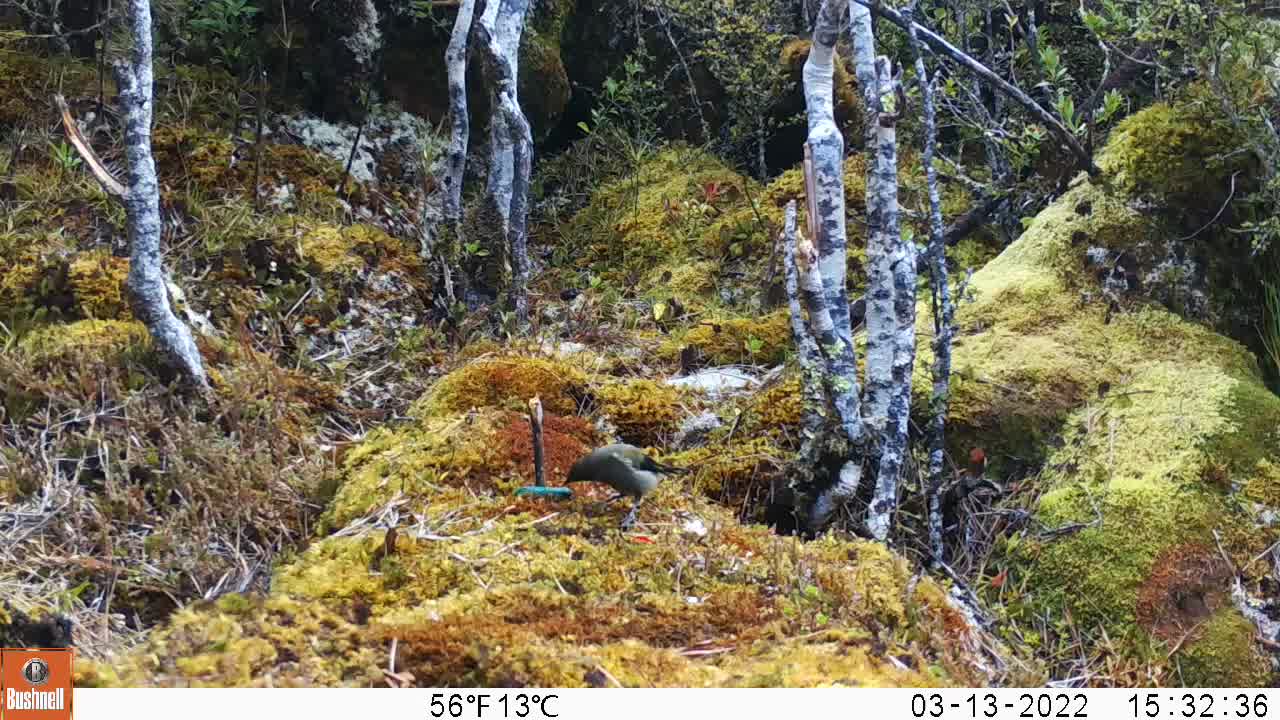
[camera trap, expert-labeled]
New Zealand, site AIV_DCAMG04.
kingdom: Animalia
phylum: Chordata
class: Aves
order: Passeriformes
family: Meliphagidae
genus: Anthornis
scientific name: Anthornis melanura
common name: new zealand bellbird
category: bellbird